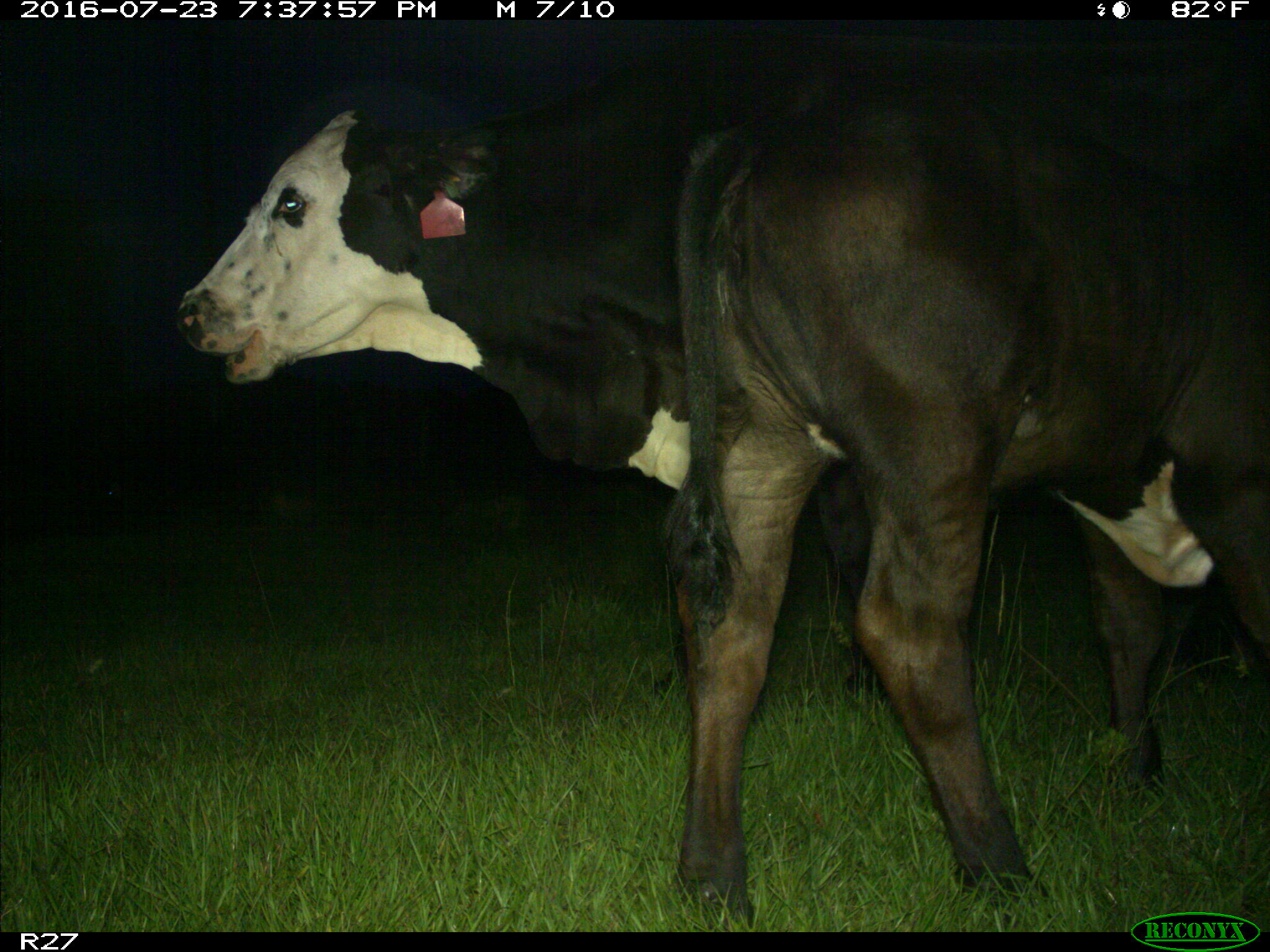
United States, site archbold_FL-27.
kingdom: Animalia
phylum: Chordata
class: Mammalia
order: Artiodactyla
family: Bovidae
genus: Bos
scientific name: Bos taurus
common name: domestic cow